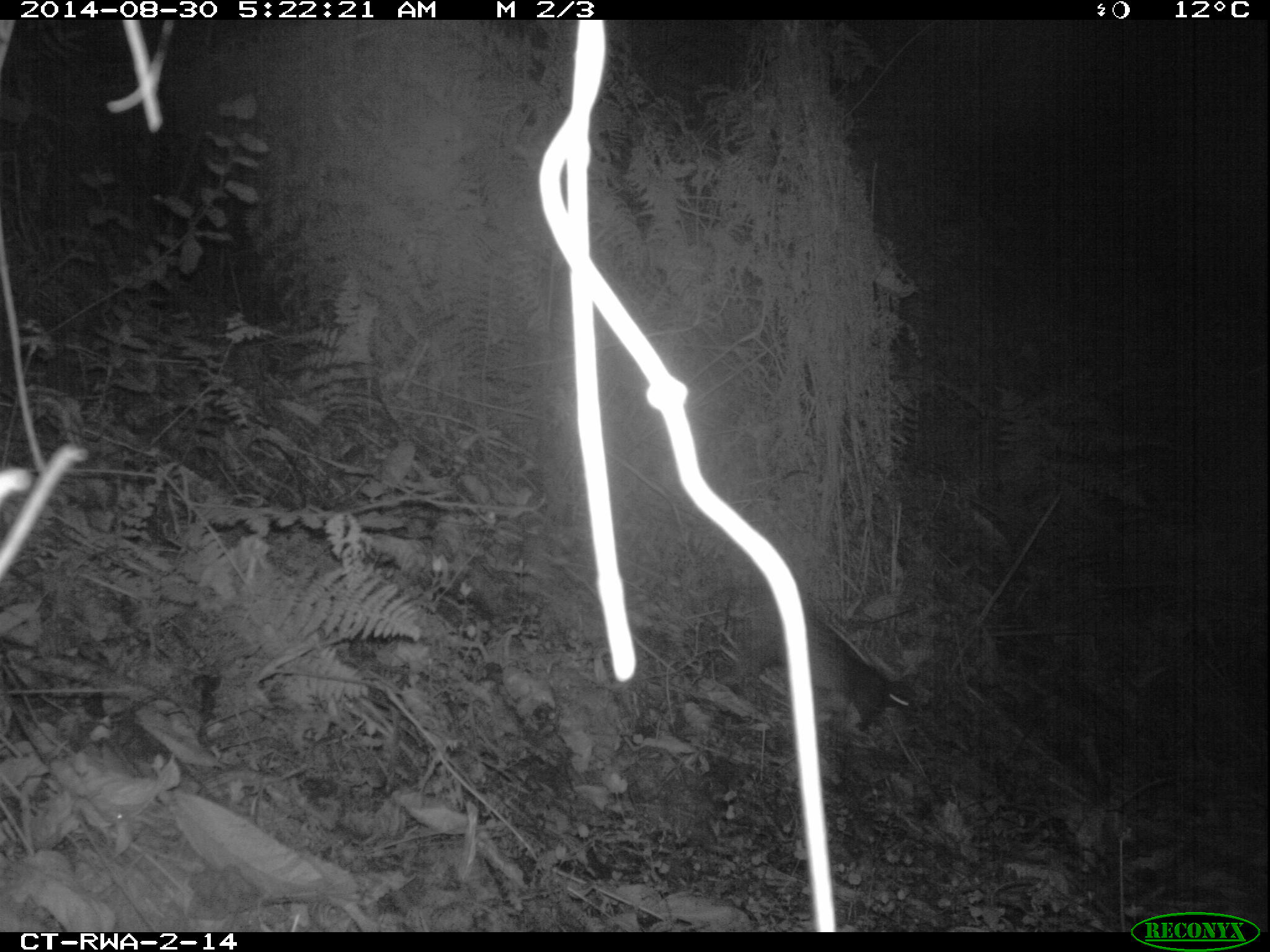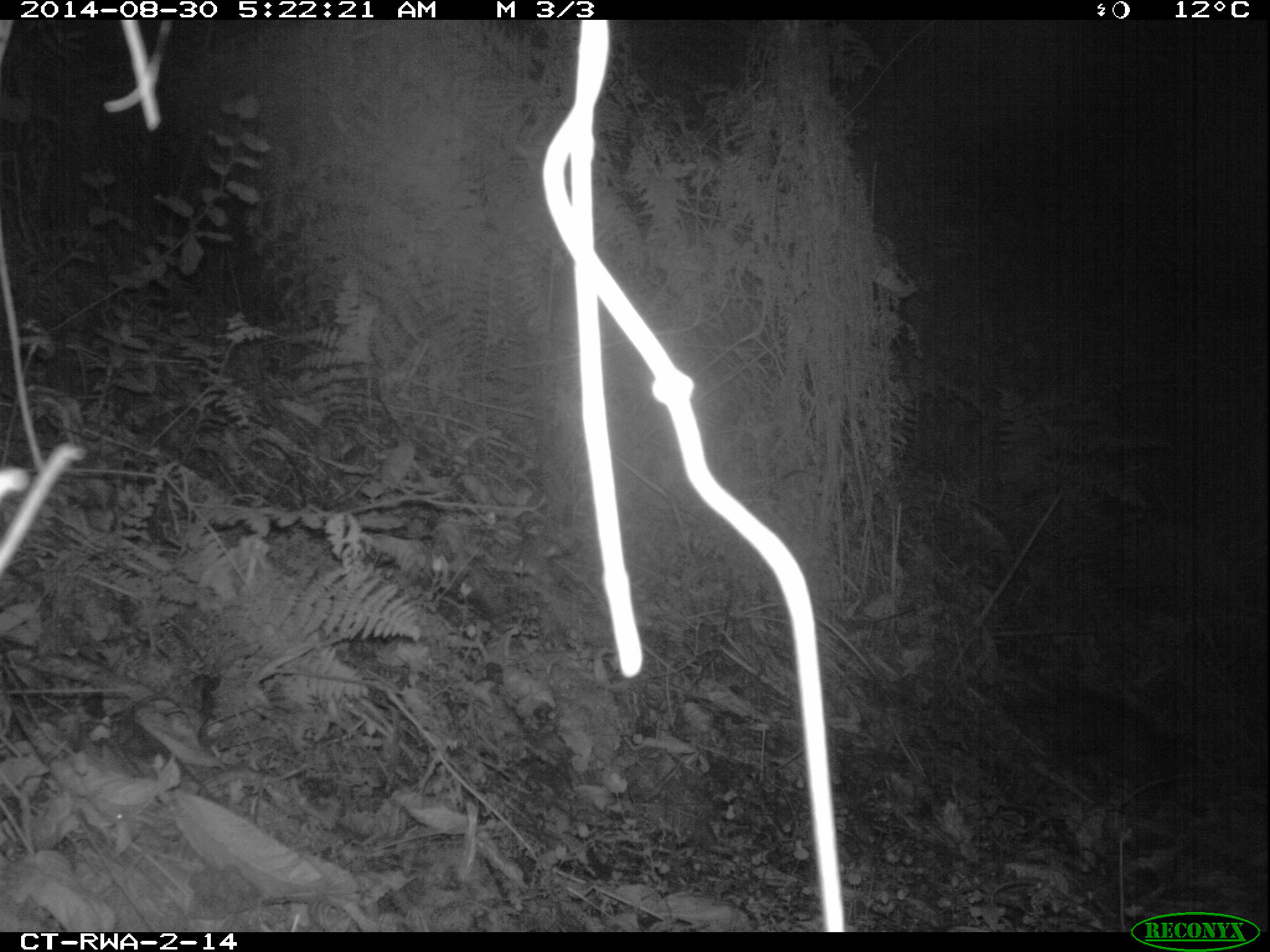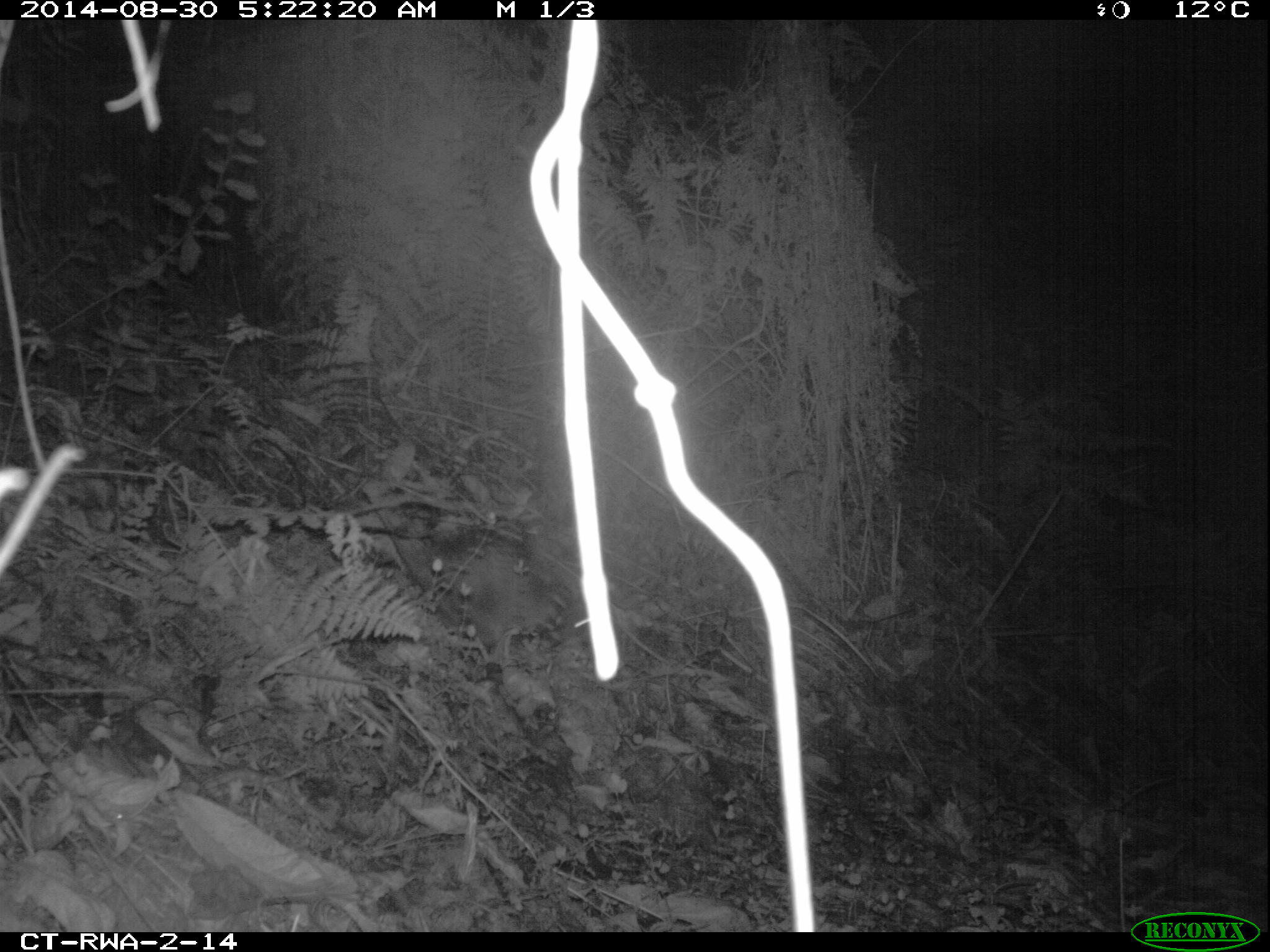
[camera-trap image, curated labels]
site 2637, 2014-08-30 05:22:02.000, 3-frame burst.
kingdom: Animalia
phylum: Chordata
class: Mammalia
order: Rodentia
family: Hystricidae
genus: Atherurus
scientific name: Atherurus africanus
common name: african brush-tailed porcupine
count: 1